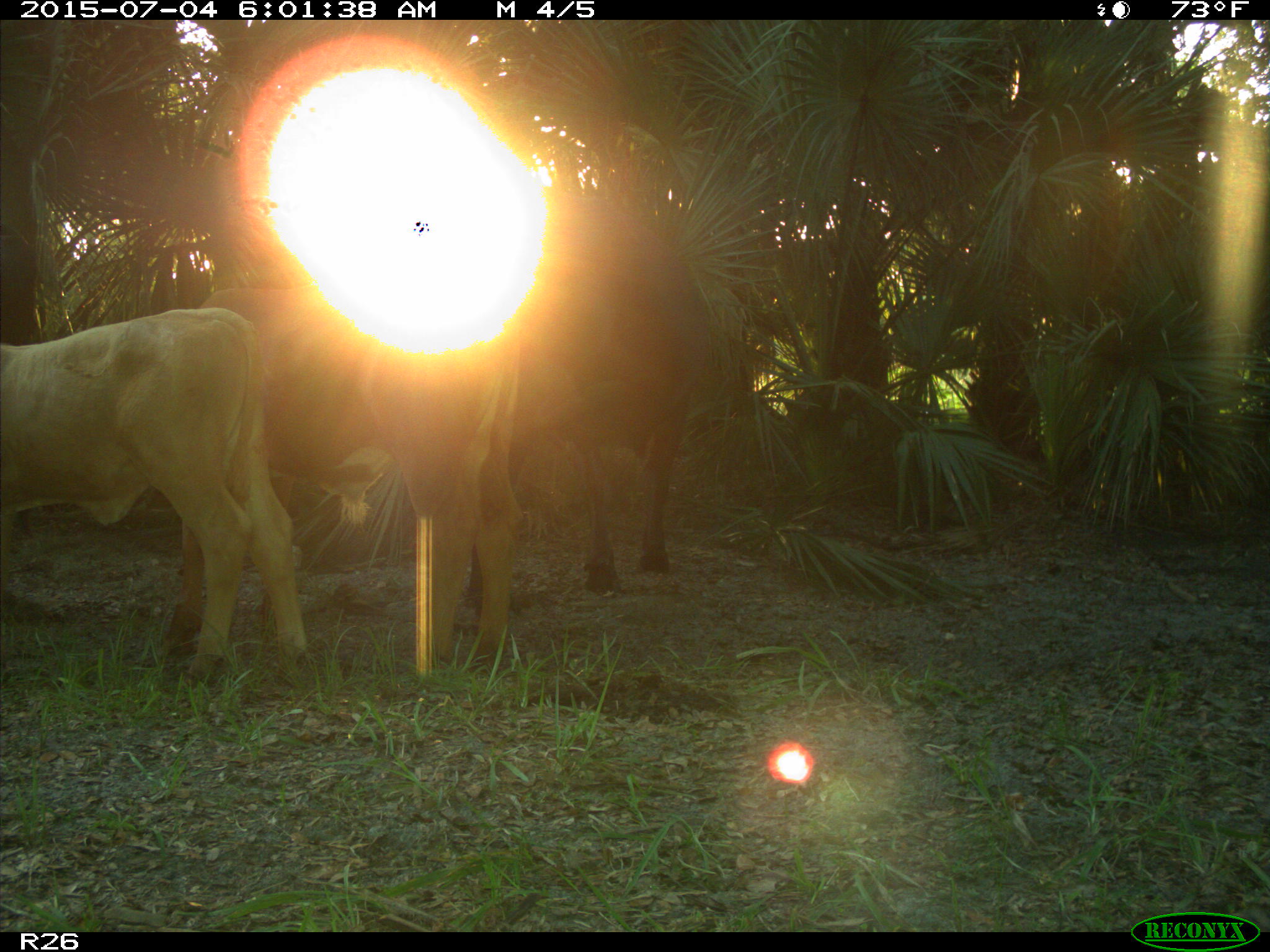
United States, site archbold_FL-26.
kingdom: Animalia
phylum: Chordata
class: Mammalia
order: Artiodactyla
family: Bovidae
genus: Bos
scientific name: Bos taurus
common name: domestic cow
Bos taurus (domestic cow).